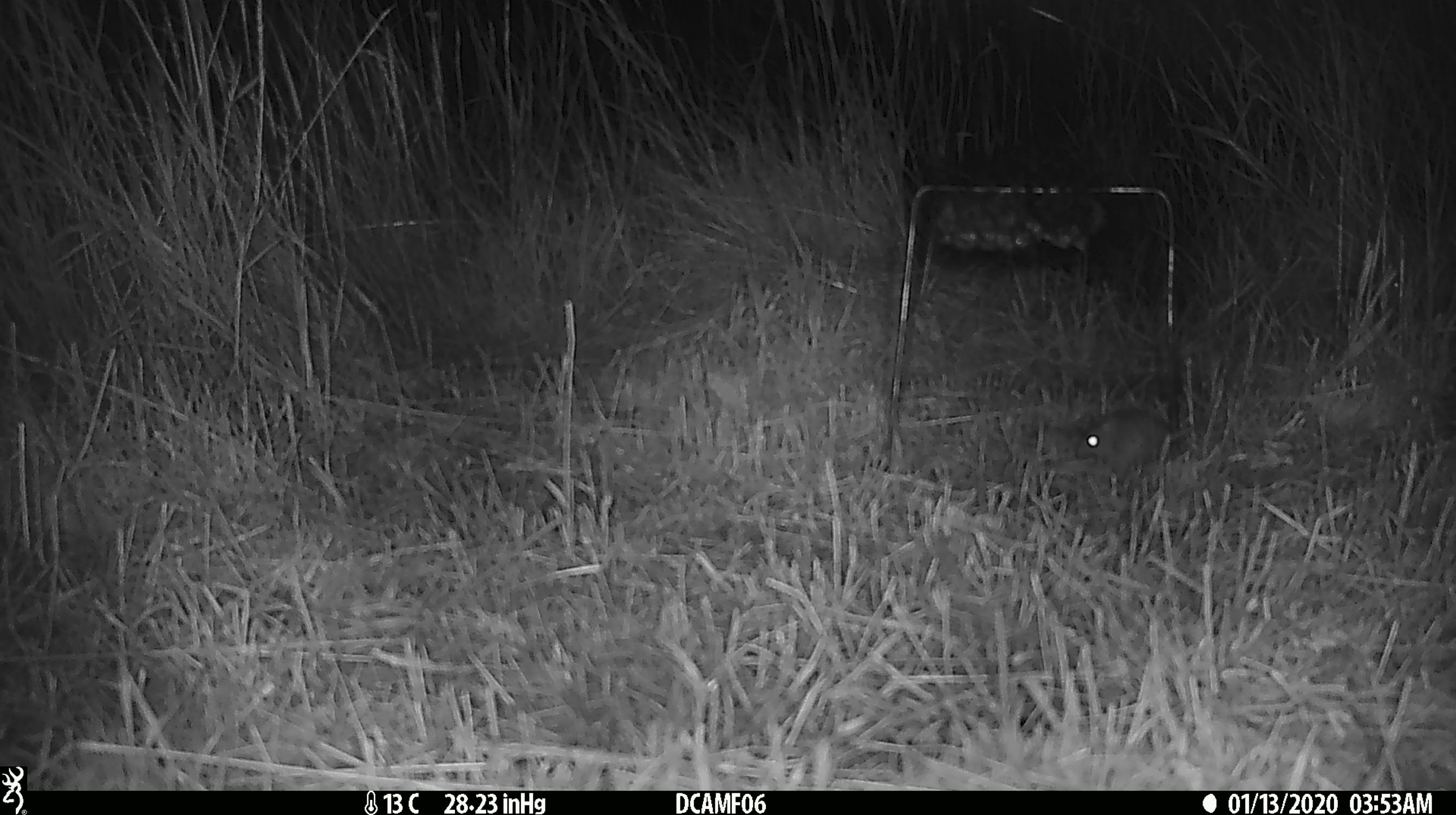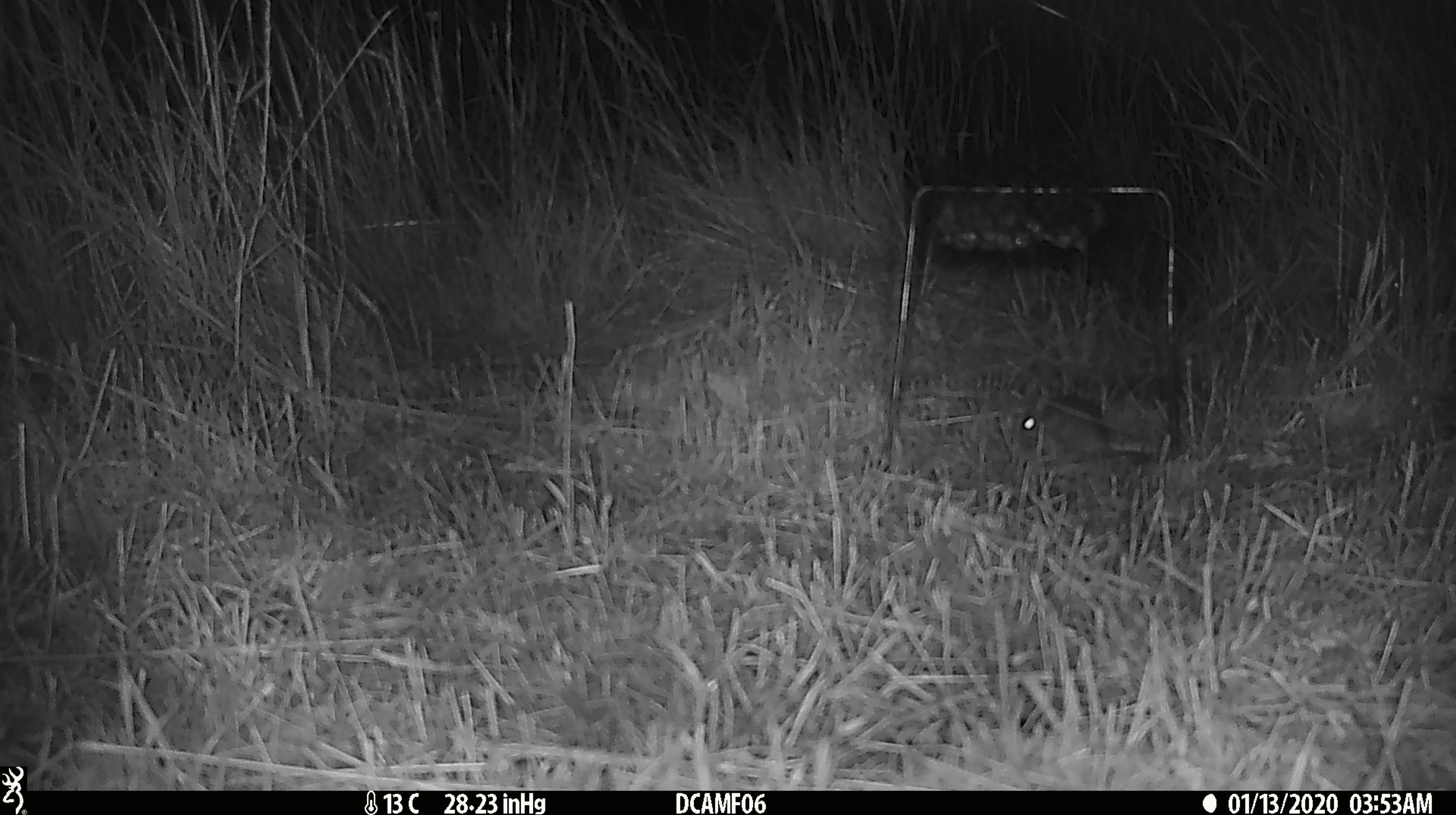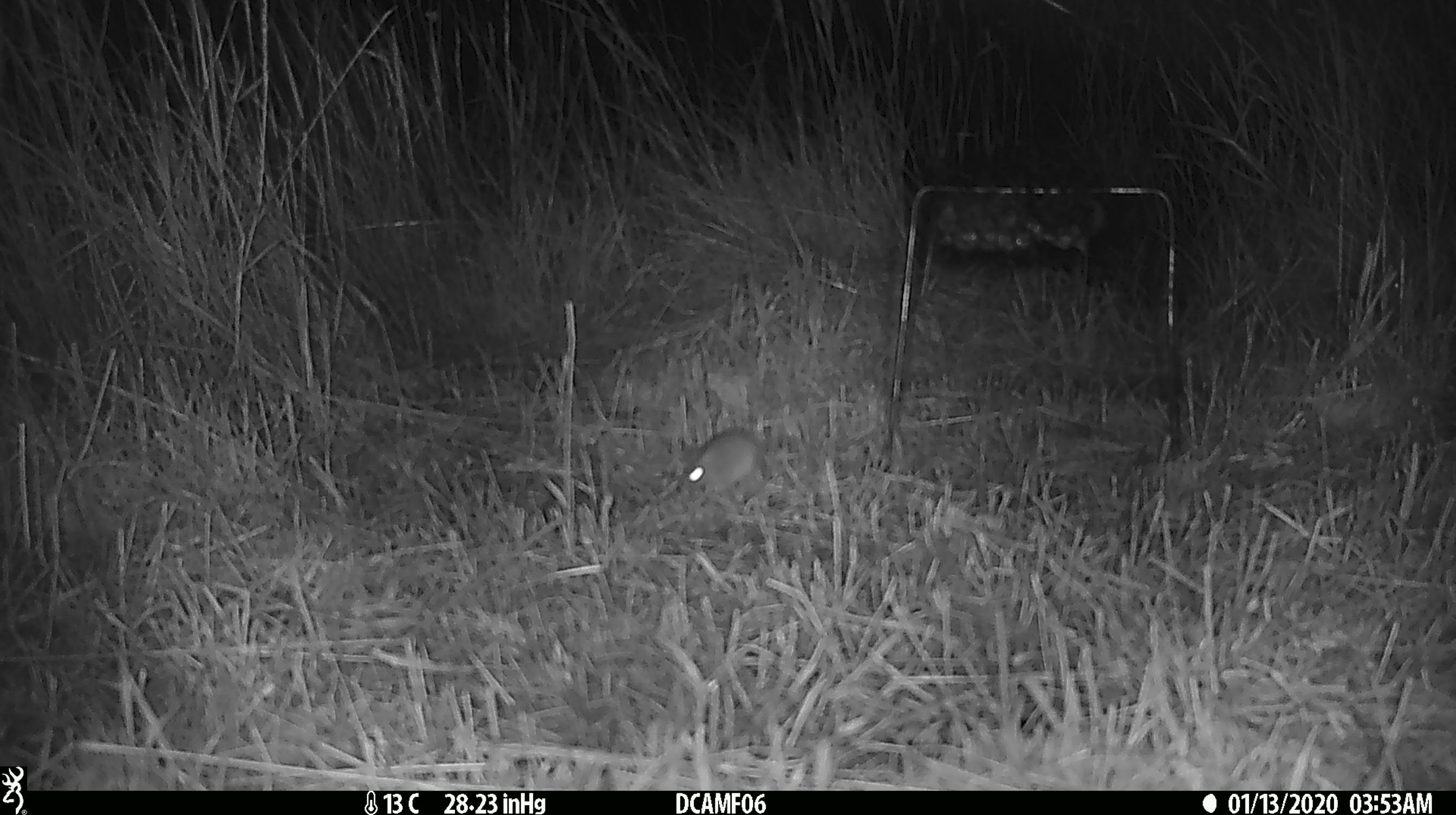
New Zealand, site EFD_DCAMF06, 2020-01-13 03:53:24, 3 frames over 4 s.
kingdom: Animalia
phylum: Chordata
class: Mammalia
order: Rodentia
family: Muridae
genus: Mus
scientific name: Mus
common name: mouse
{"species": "mouse (Mus)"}